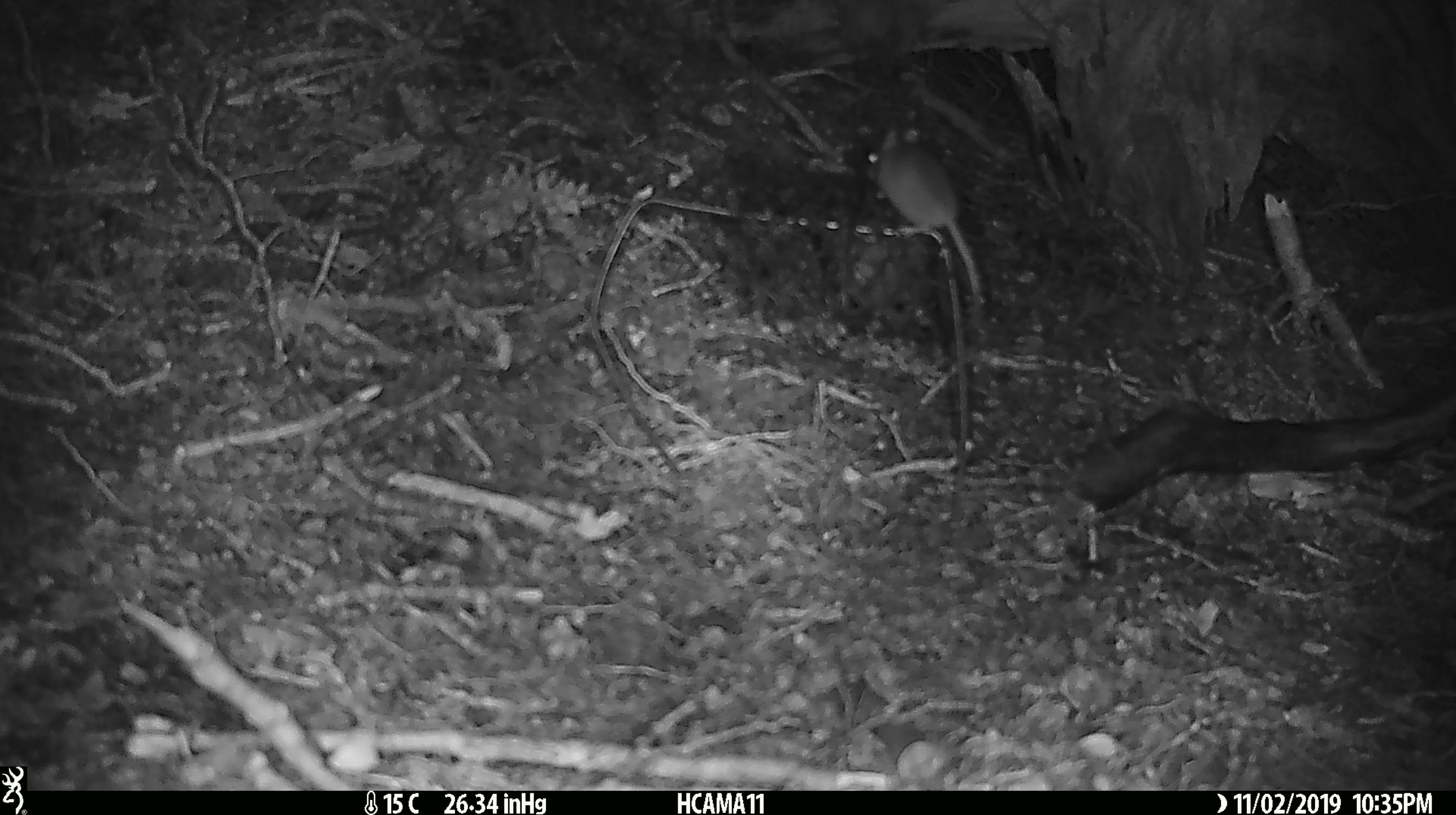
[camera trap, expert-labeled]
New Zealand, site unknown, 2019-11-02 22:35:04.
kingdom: Animalia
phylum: Chordata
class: Mammalia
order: Rodentia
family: Muridae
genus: Mus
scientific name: Mus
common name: mouse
Mouse (Mus).